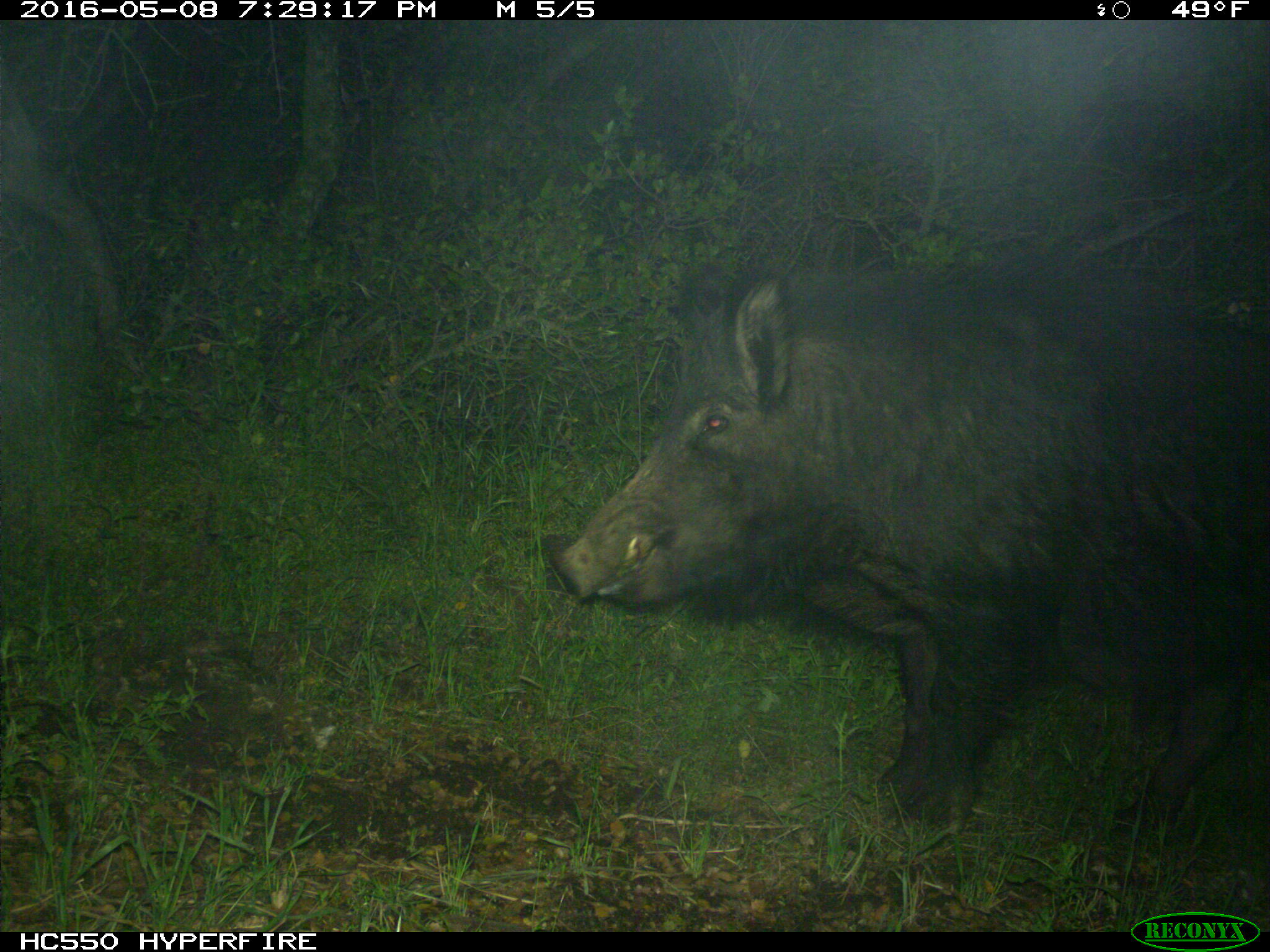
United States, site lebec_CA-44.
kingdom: Animalia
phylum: Chordata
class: Mammalia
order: Artiodactyla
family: Suidae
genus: Sus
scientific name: Sus scrofa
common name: wild boar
Sus scrofa (wild boar).